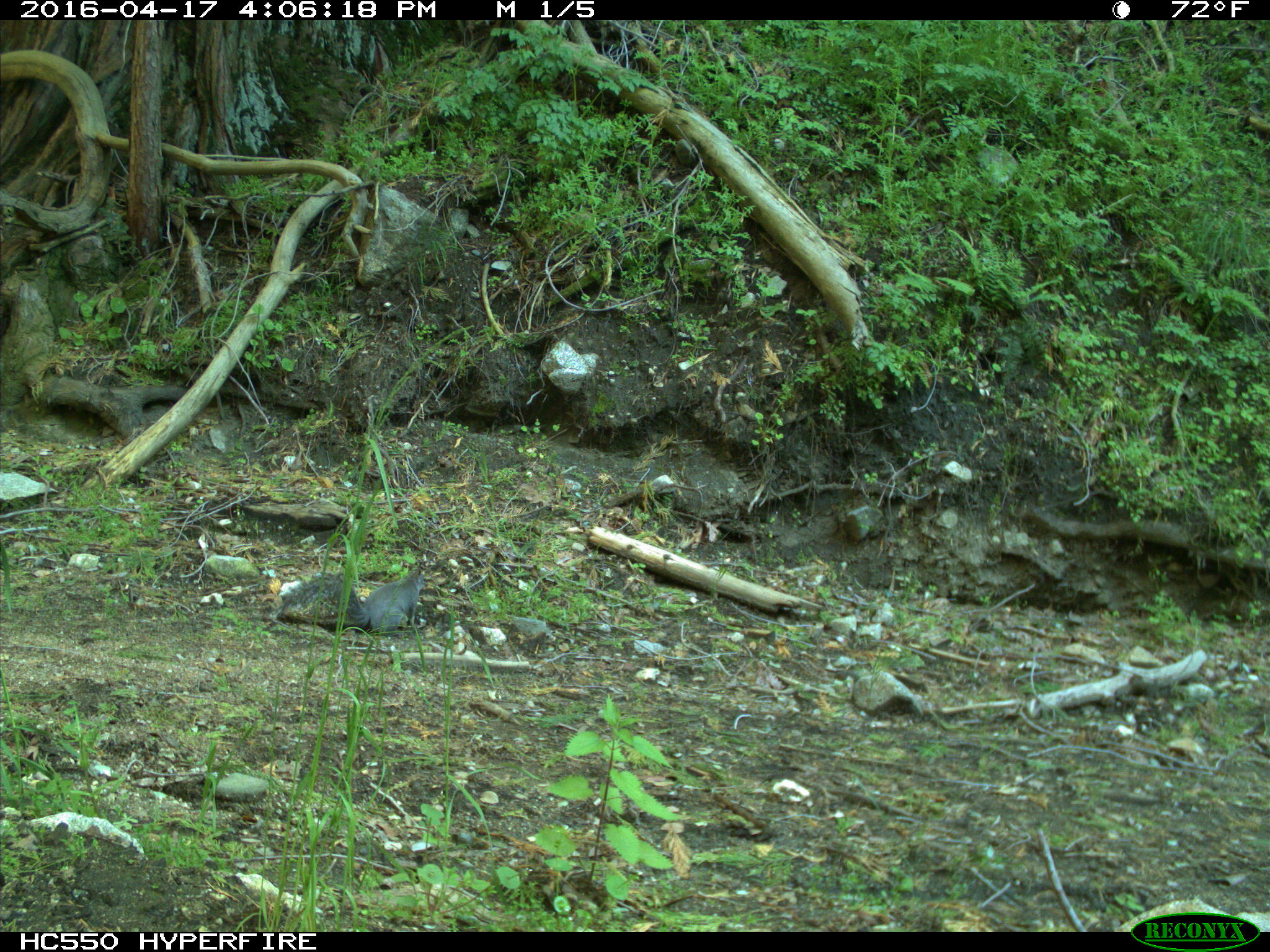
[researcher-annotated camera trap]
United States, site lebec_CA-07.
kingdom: Animalia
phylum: Chordata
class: Mammalia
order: Rodentia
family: Sciuridae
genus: Sciurus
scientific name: Sciurus carolinensis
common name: eastern gray squirrel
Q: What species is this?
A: Sciurus carolinensis (eastern gray squirrel).